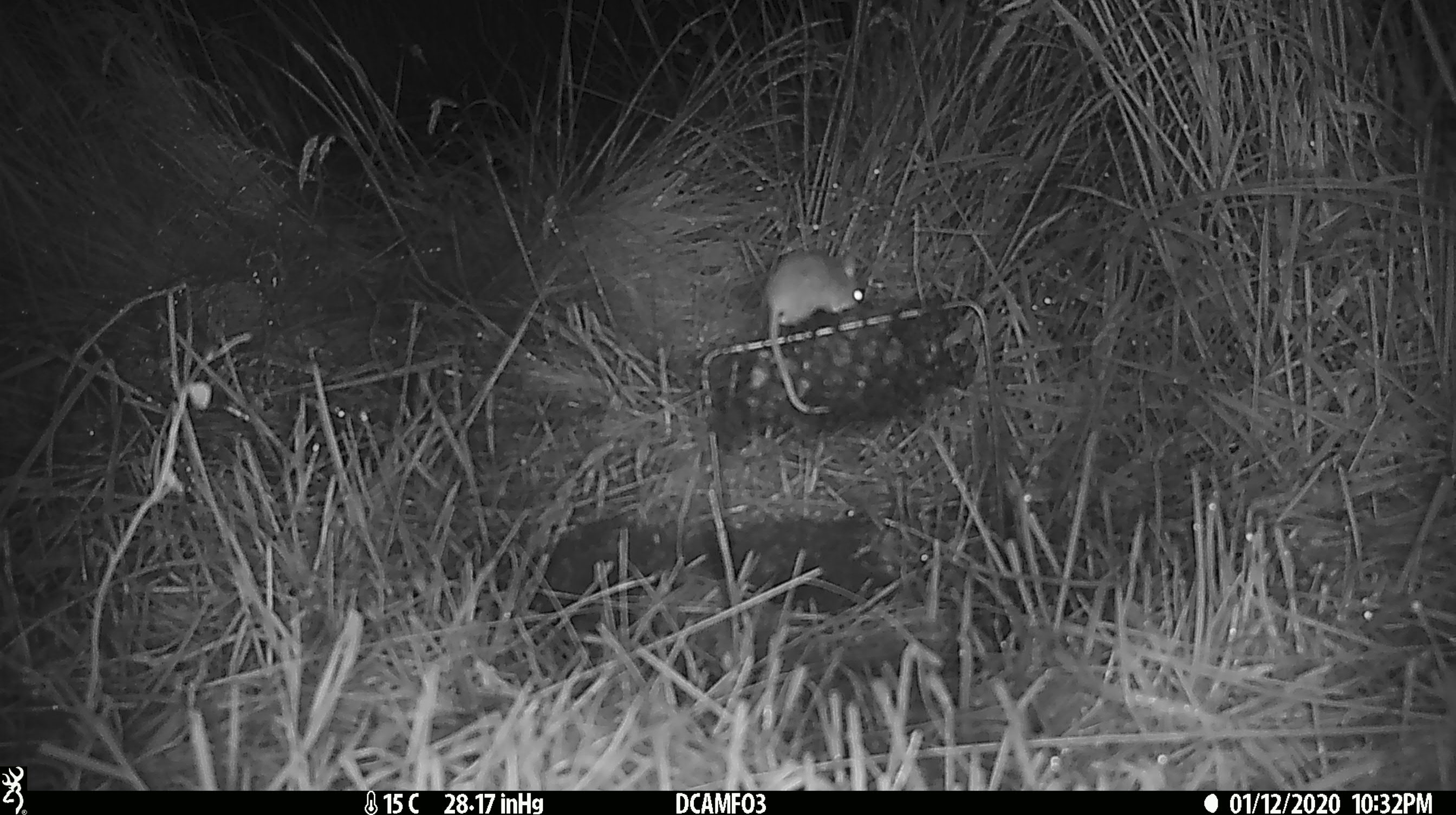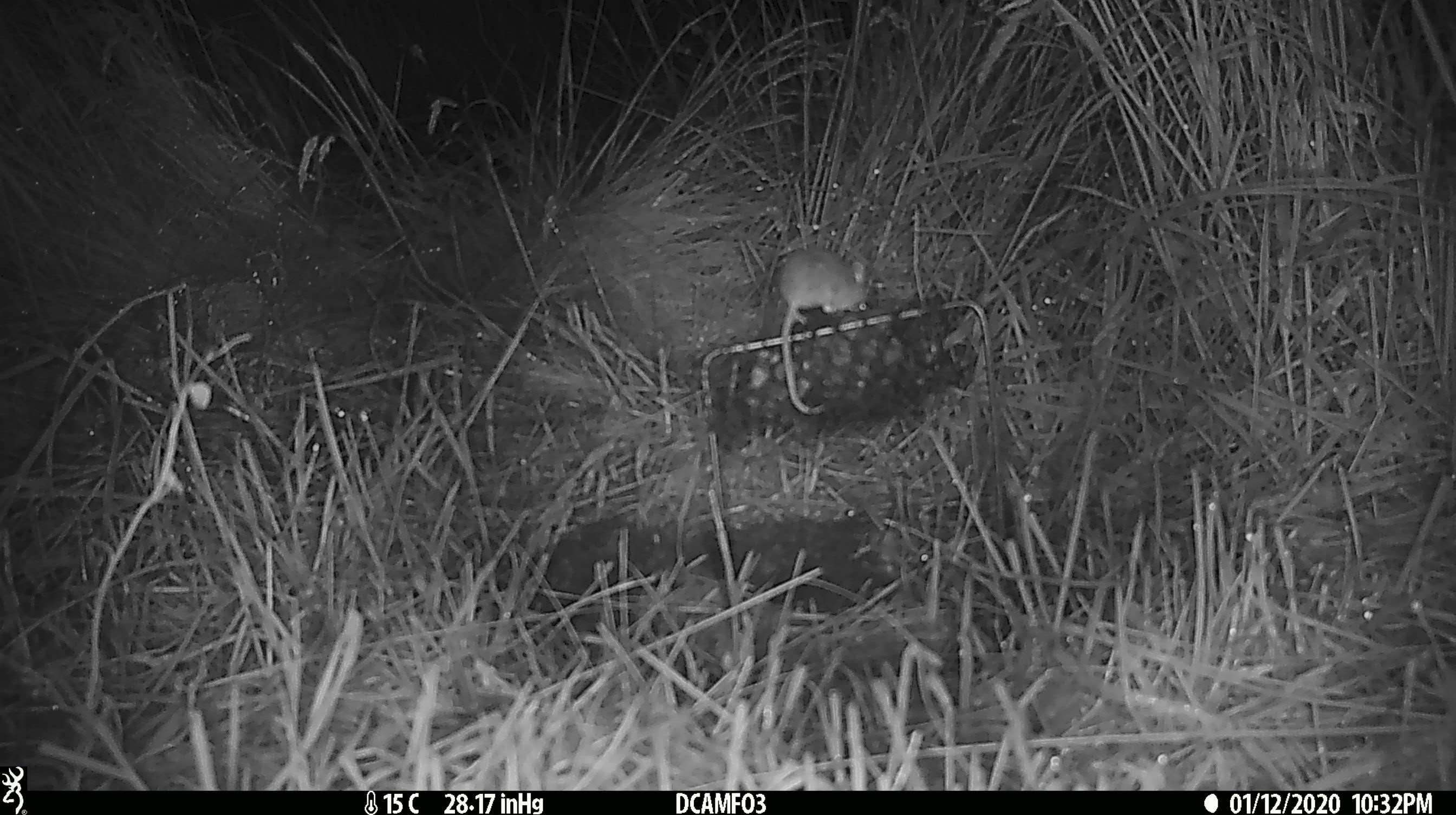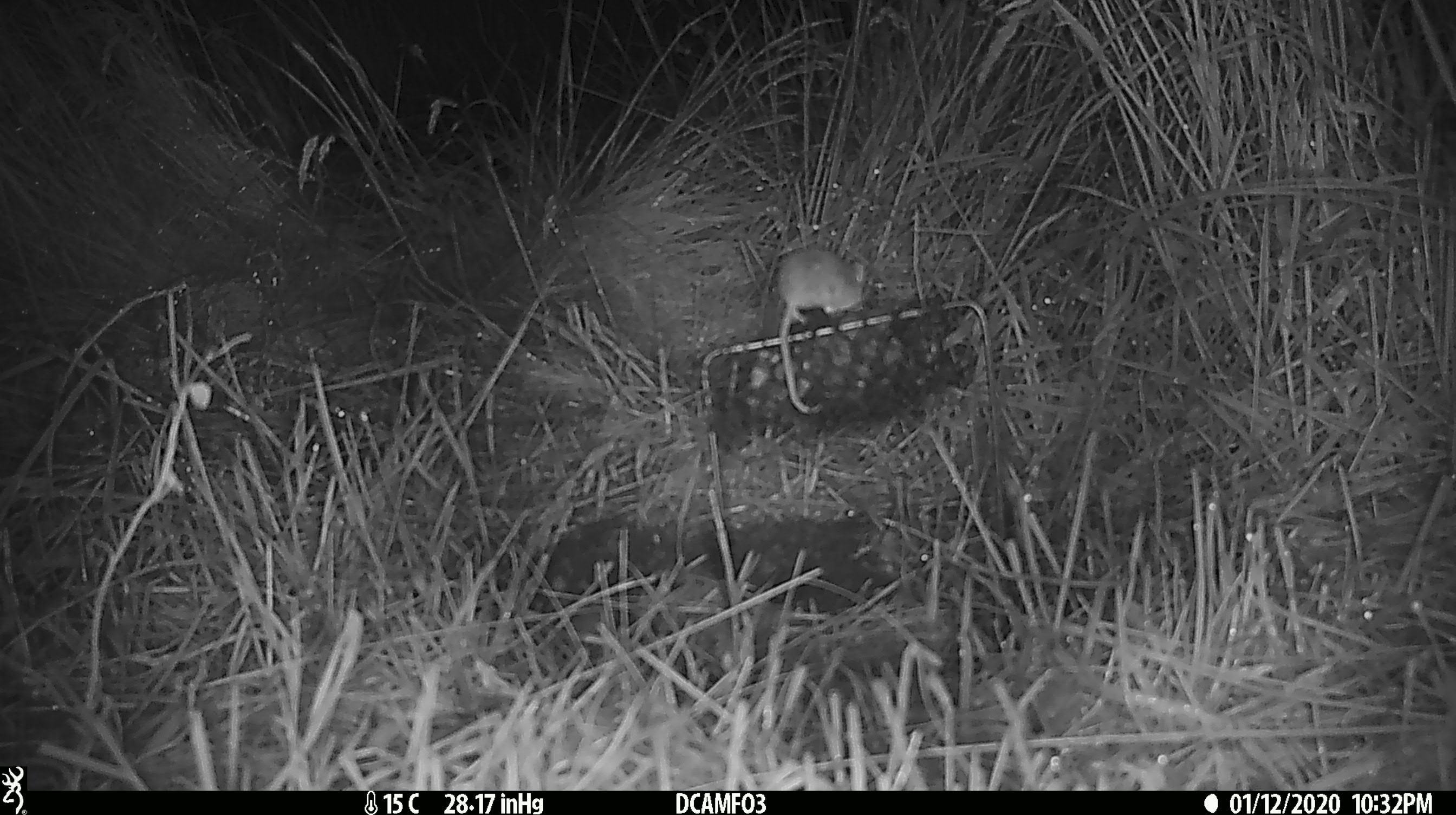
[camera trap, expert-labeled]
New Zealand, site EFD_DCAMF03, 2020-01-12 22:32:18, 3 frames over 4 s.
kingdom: Animalia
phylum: Chordata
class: Mammalia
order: Rodentia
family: Muridae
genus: Mus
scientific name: Mus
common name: mouse